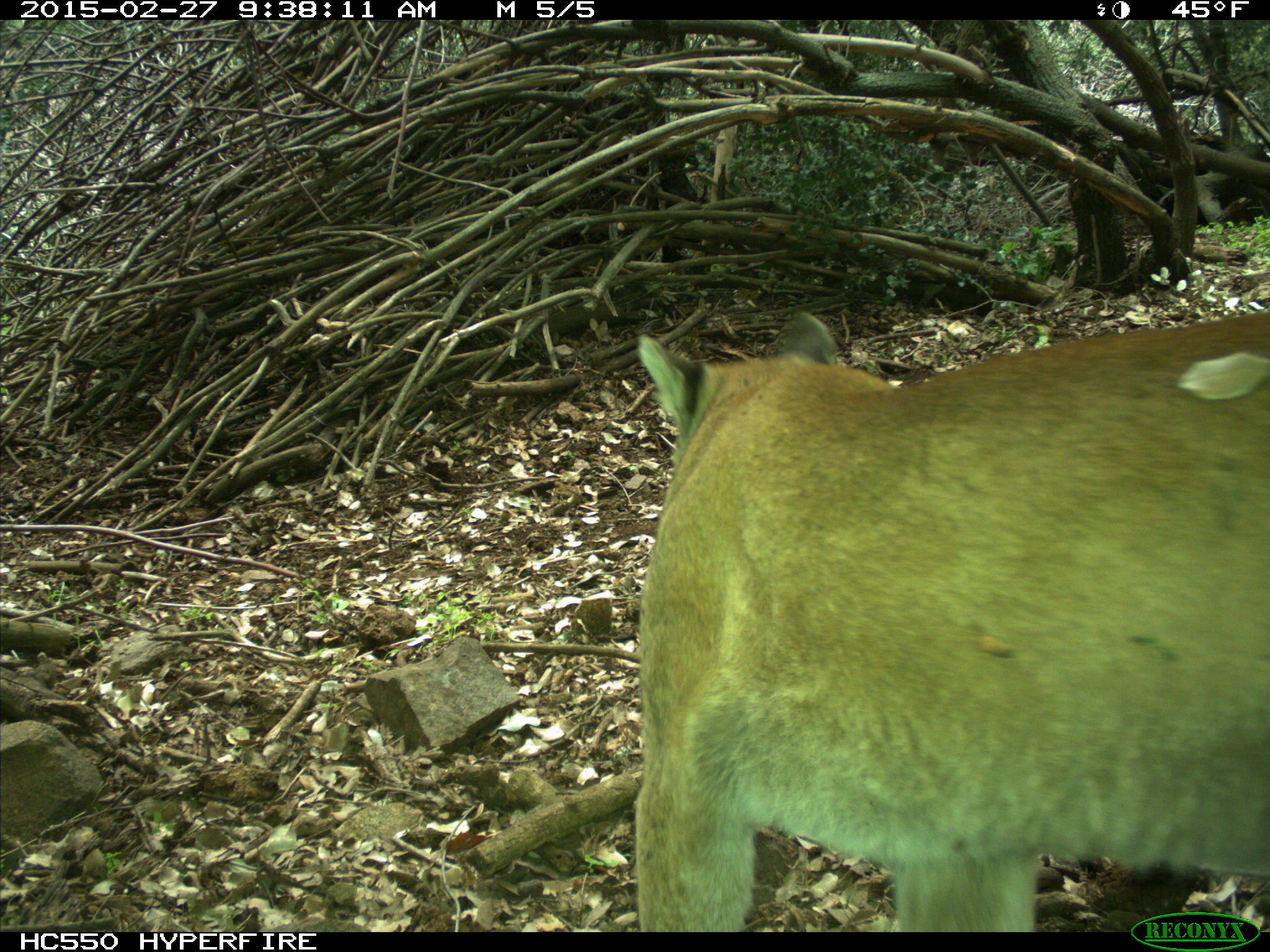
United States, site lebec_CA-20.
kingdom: Animalia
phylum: Chordata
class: Mammalia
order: Carnivora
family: Felidae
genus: Puma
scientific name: Puma concolor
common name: mountain lion